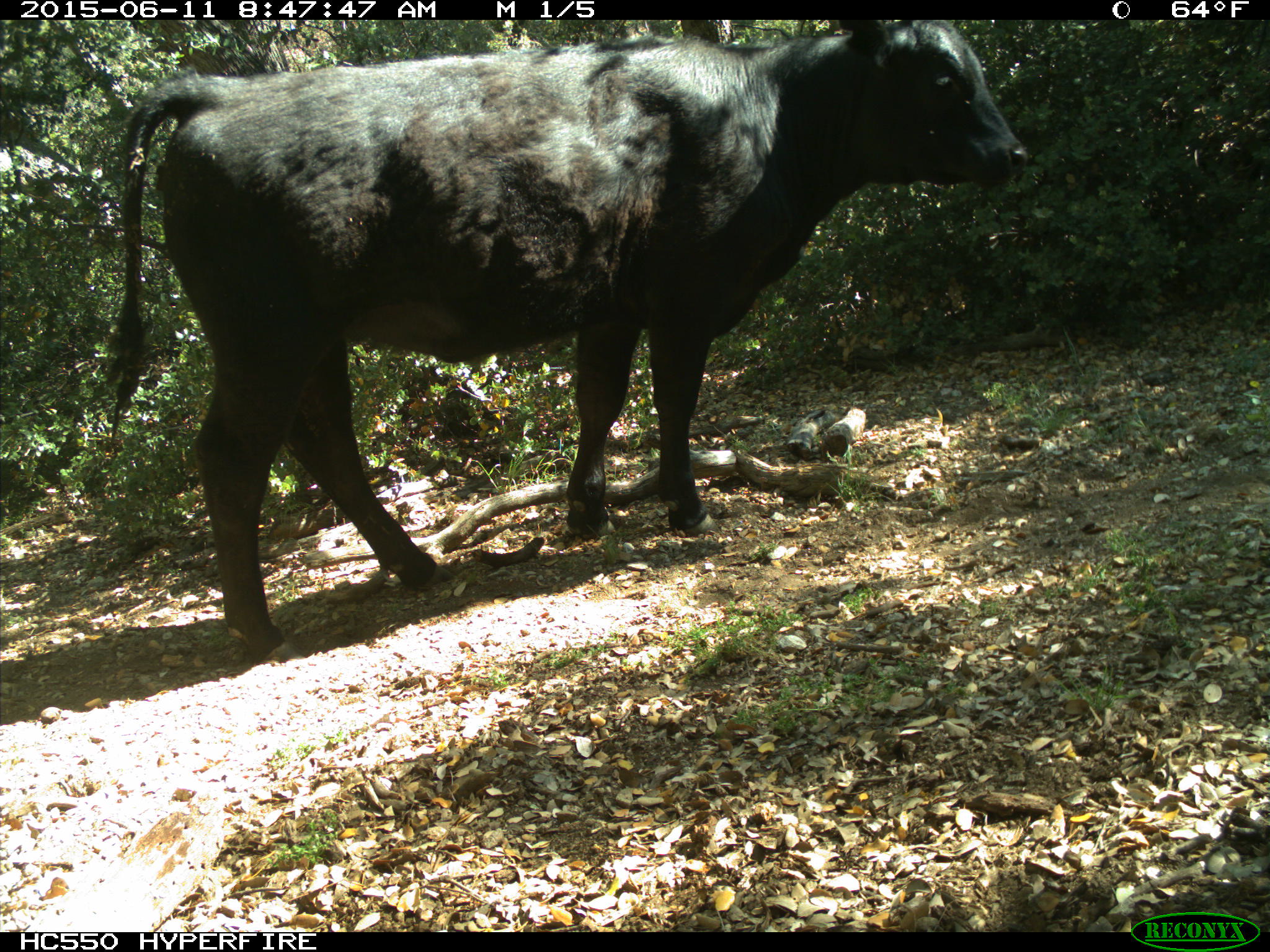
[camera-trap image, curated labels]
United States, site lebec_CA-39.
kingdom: Animalia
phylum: Chordata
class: Mammalia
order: Artiodactyla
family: Bovidae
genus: Bos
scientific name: Bos taurus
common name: domestic cow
Bos taurus (domestic cow).